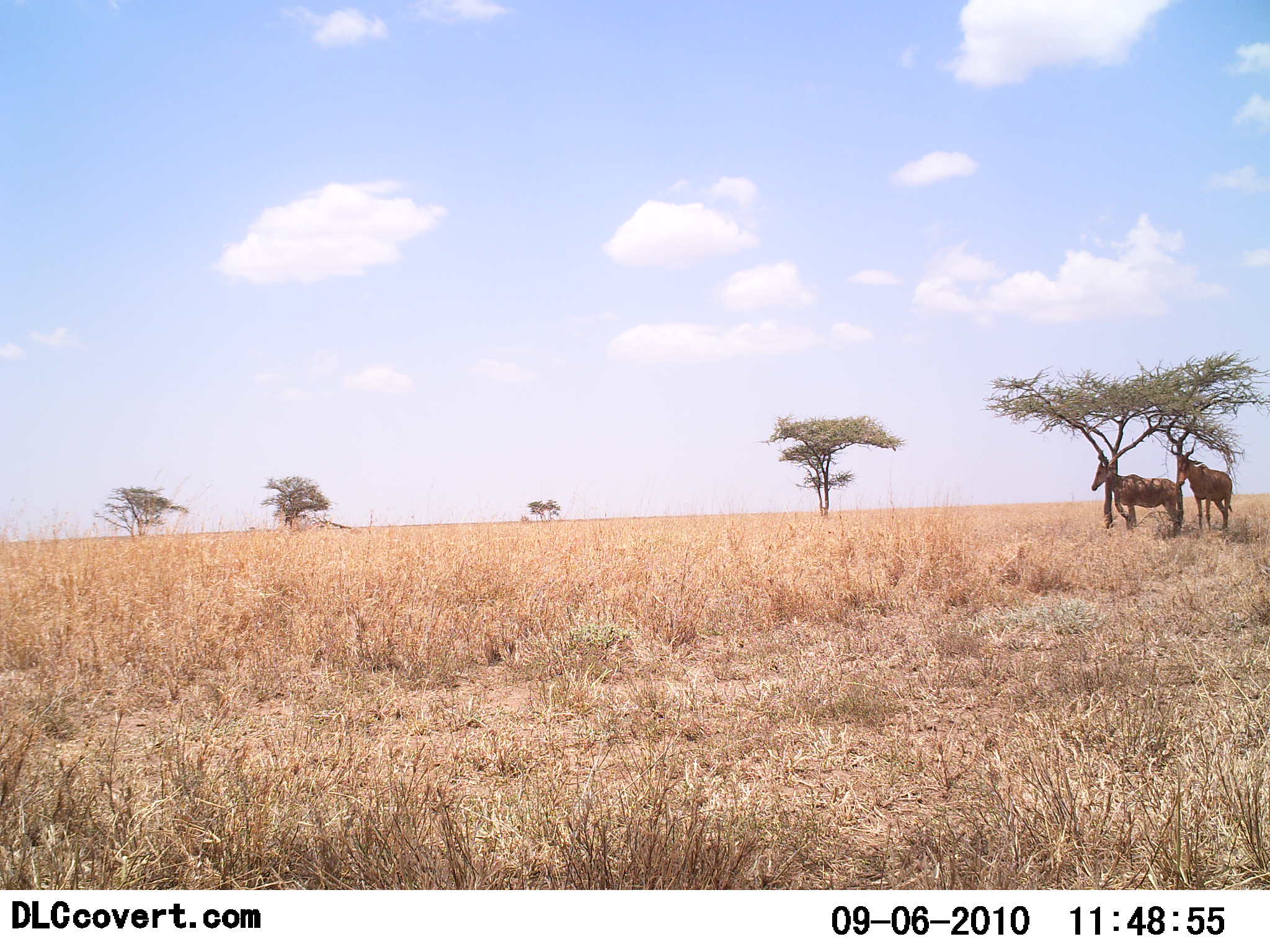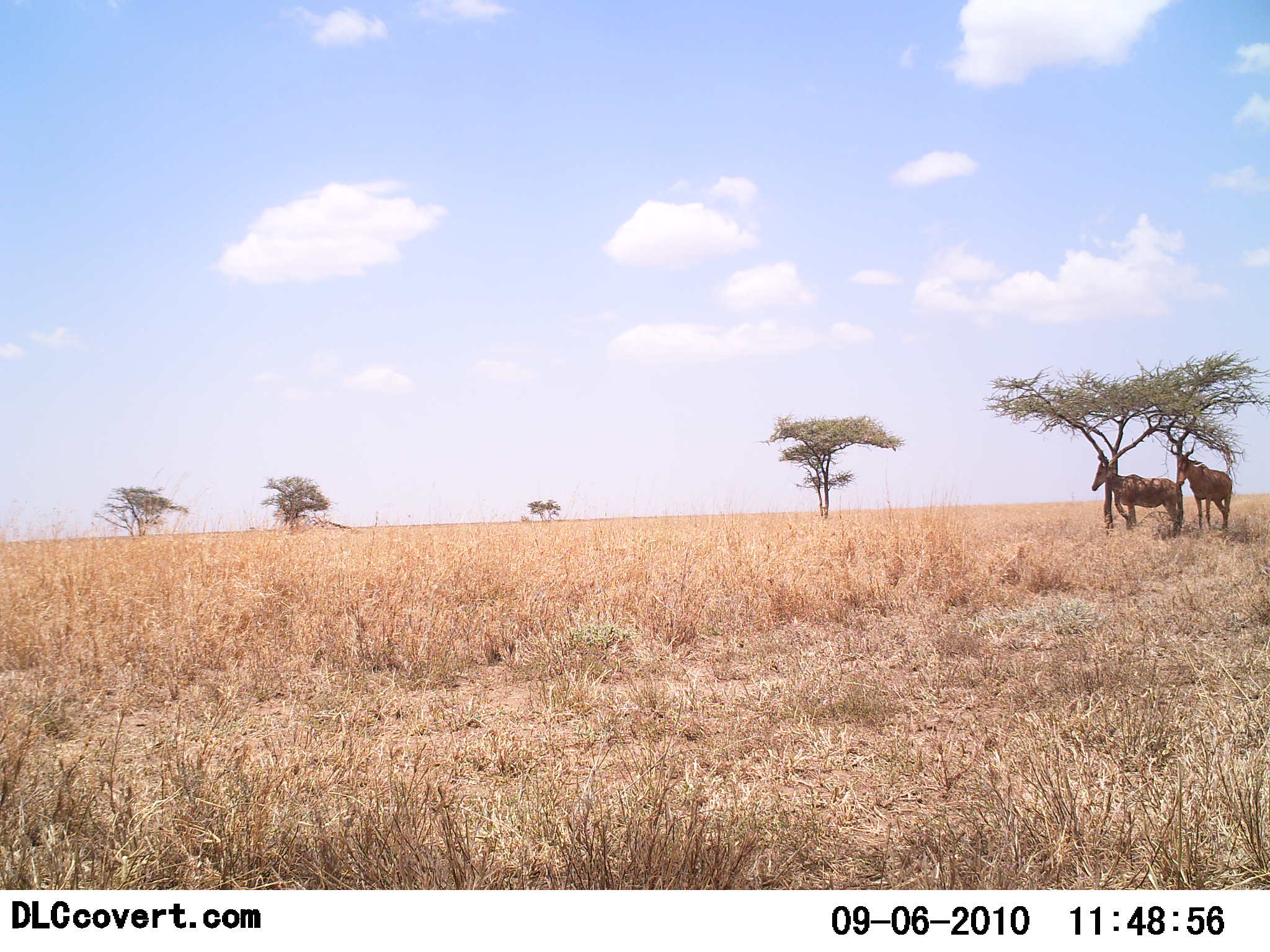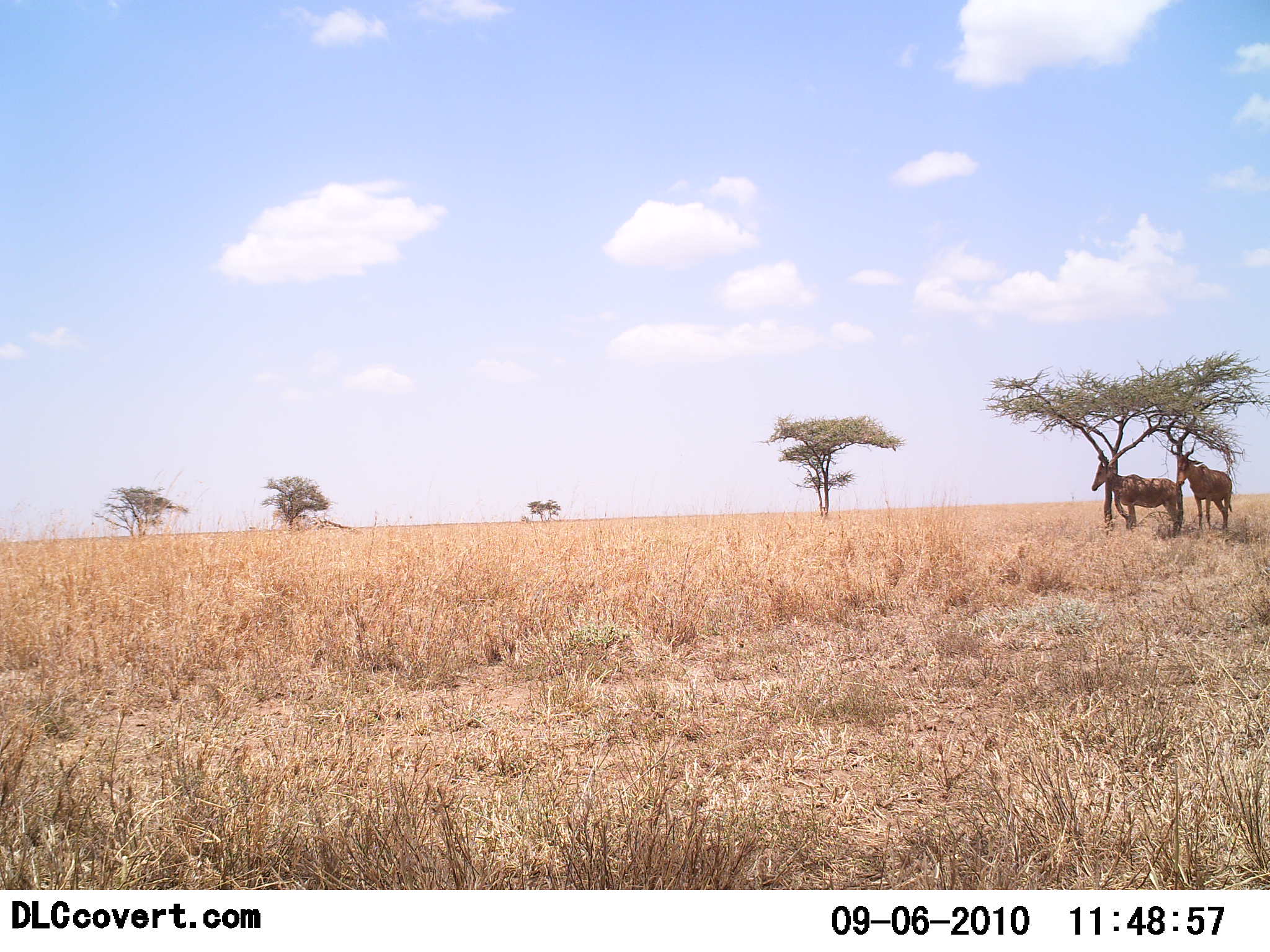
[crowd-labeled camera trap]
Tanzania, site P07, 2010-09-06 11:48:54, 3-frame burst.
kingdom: Animalia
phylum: Chordata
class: Mammalia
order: Artiodactyla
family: Bovidae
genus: Alcelaphus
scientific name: Alcelaphus buselaphus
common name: hartebeest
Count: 2.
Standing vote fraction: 89%.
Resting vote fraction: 21%.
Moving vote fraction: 5%.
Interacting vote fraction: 0%.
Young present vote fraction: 0%.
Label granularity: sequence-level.